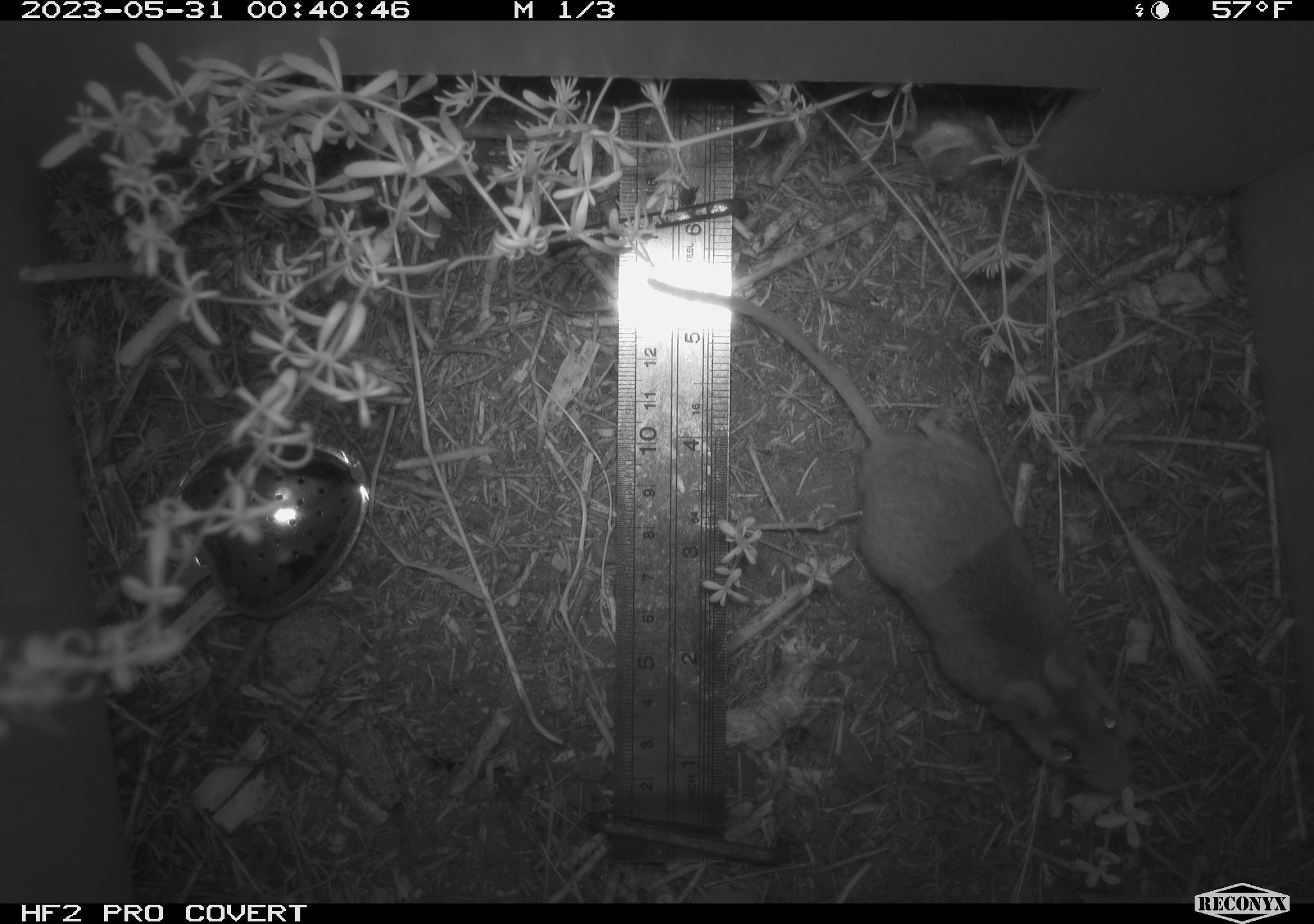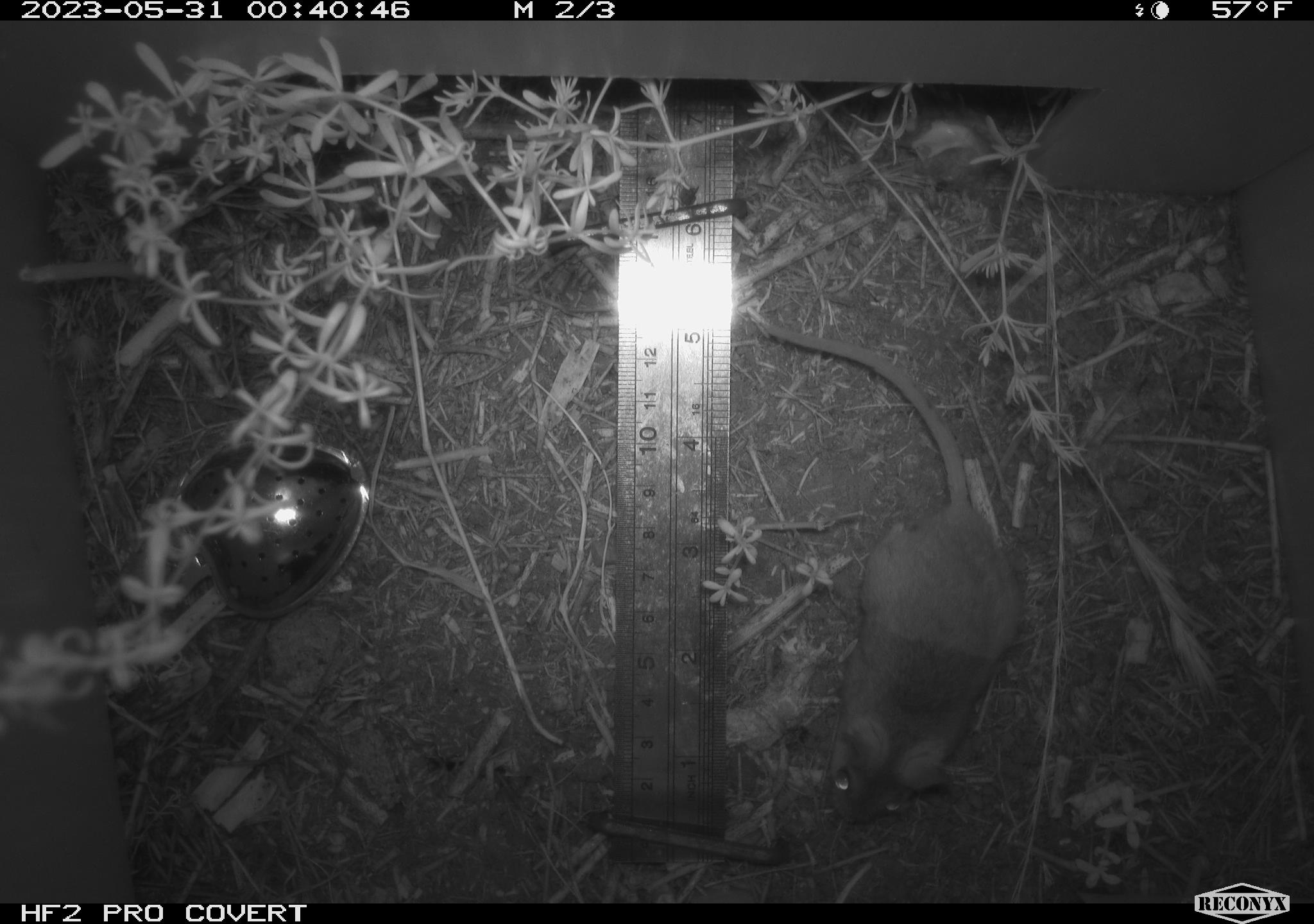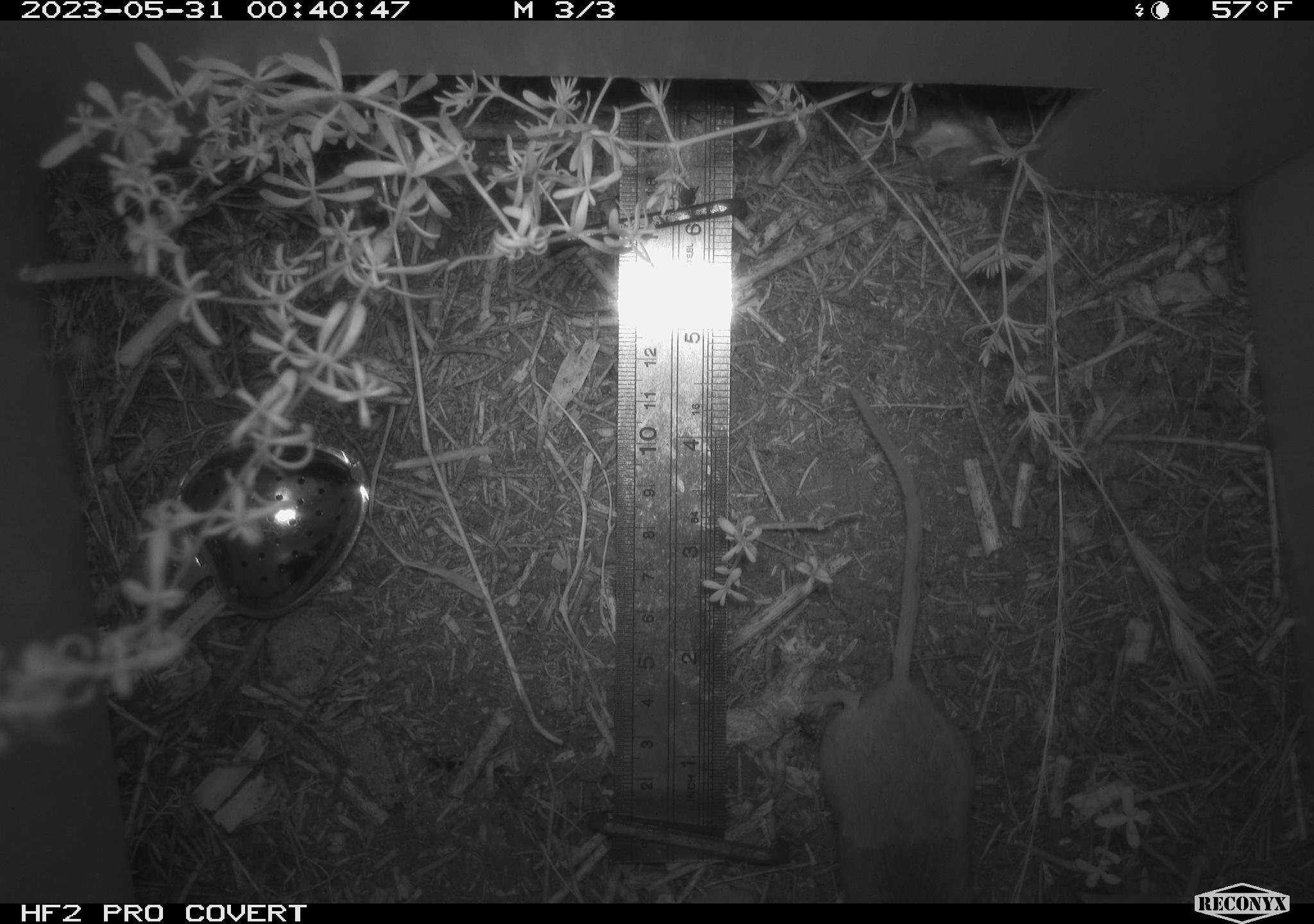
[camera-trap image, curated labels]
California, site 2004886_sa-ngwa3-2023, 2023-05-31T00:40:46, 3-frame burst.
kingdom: Animalia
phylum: Chordata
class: Mammalia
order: Rodentia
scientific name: Rodentia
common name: mouse species